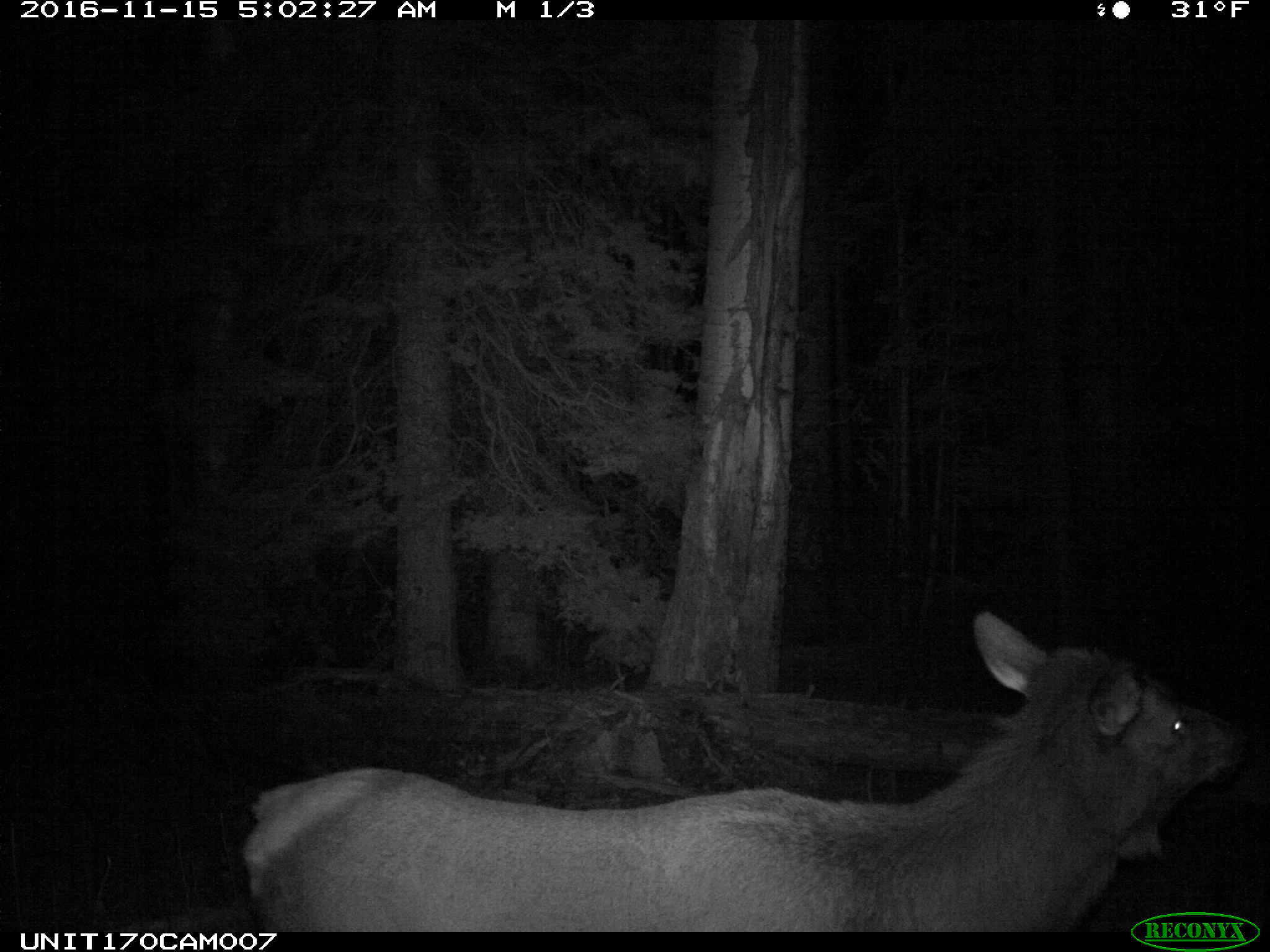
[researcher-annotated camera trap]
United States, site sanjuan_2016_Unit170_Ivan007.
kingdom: Animalia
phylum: Chordata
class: Mammalia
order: Artiodactyla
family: Cervidae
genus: Cervus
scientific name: Cervus elaphus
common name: red deer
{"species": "Cervus elaphus (red deer)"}